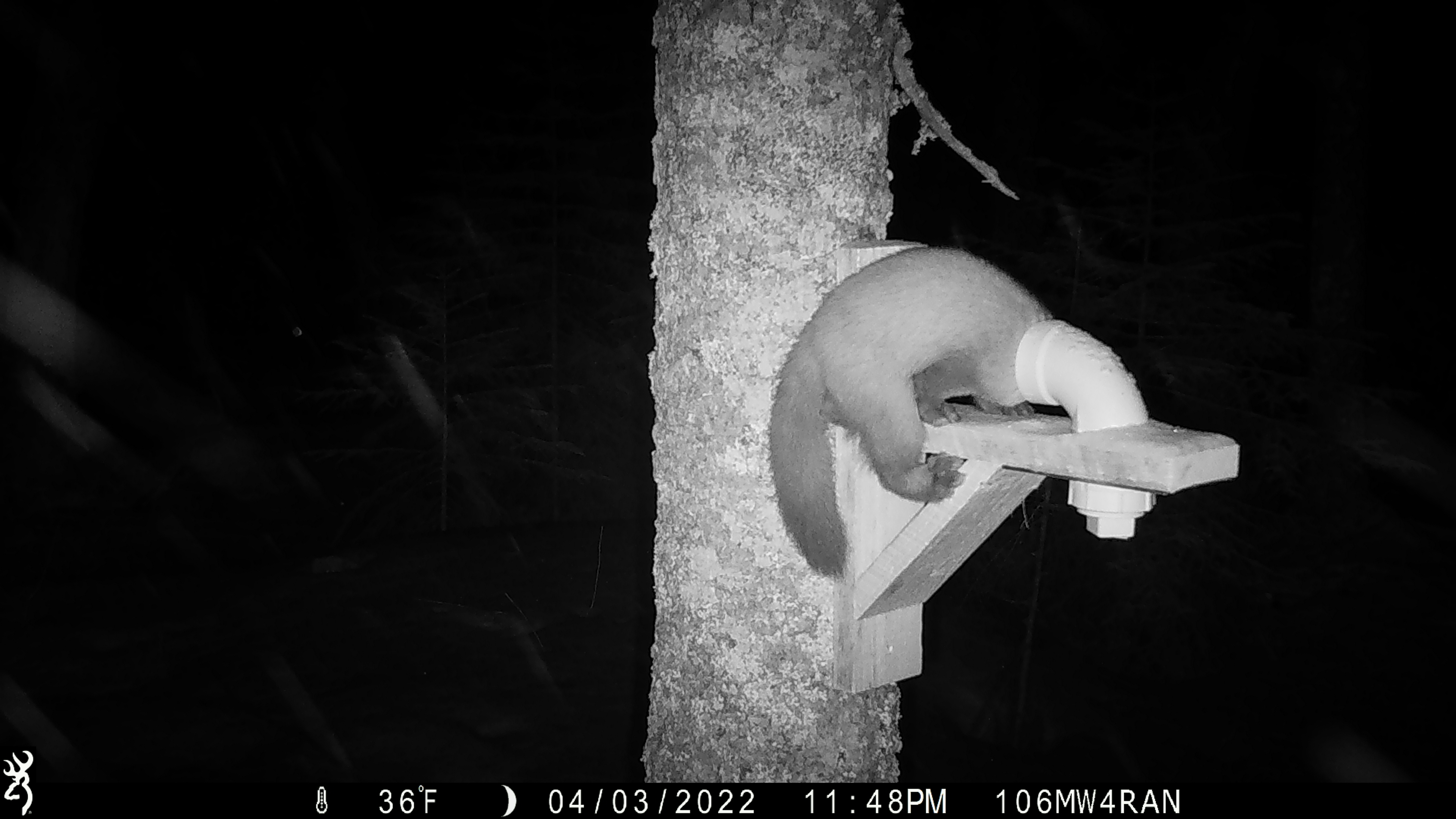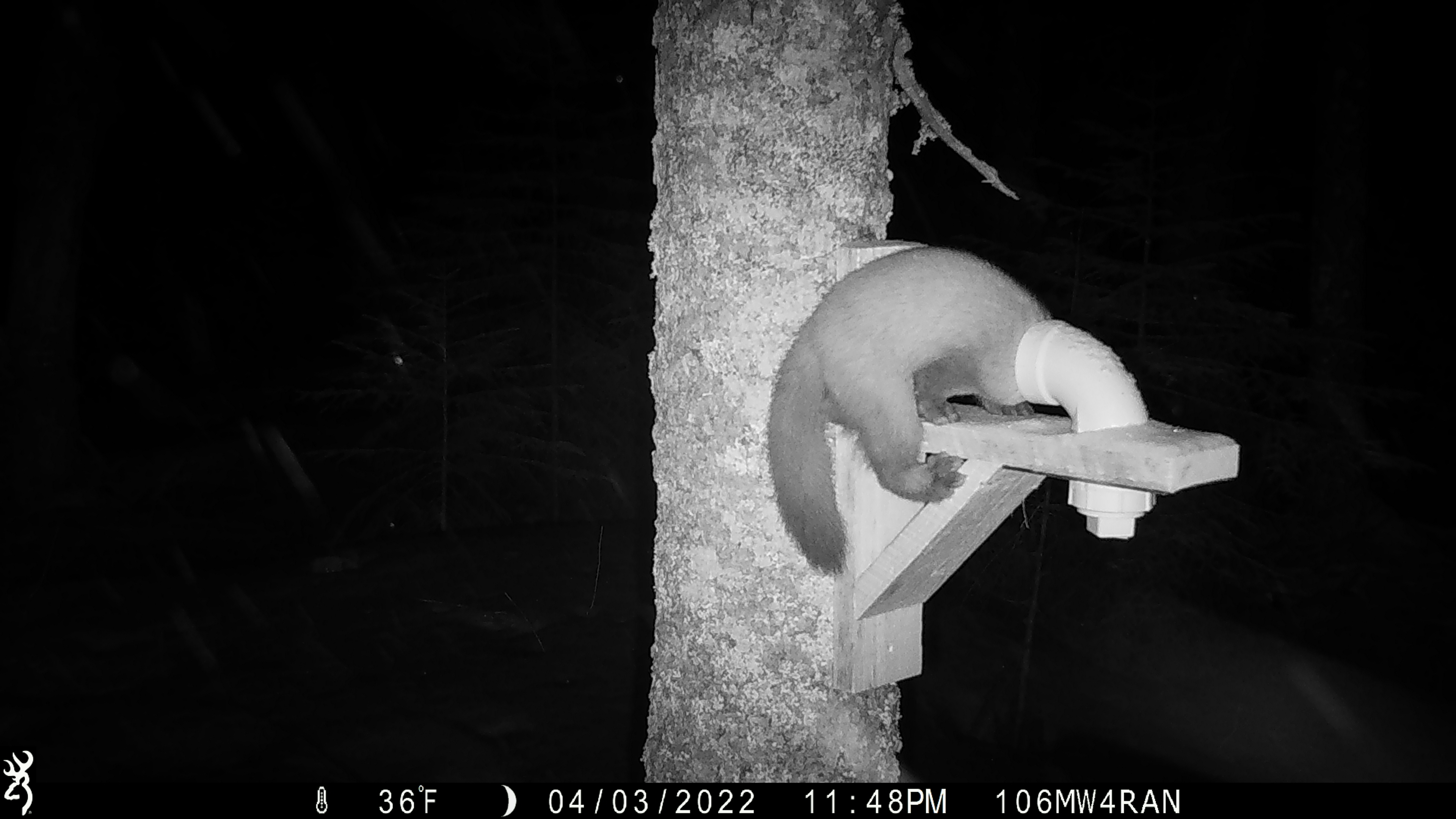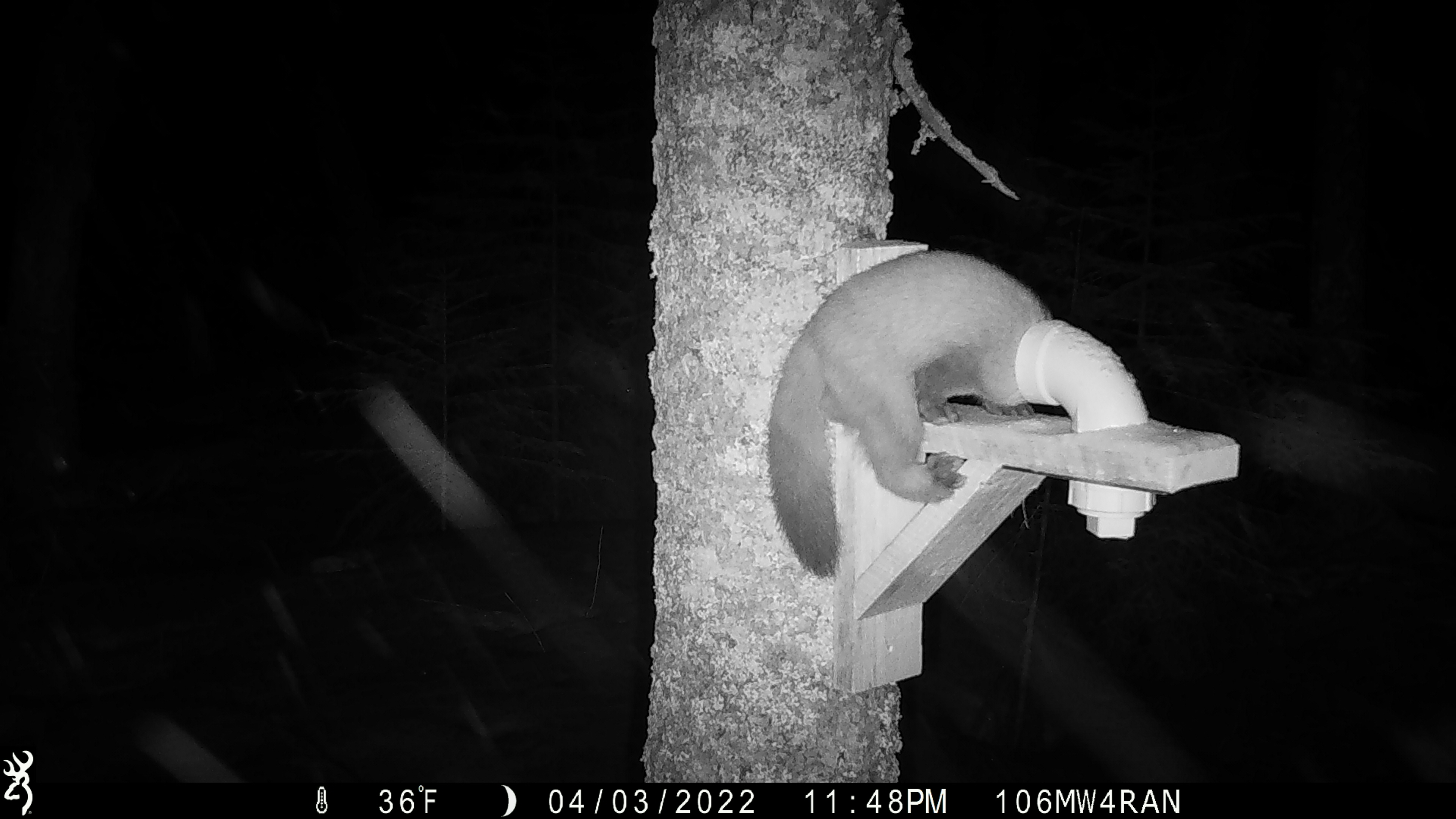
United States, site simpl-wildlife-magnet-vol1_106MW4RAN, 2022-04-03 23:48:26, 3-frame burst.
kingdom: Animalia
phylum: Chordata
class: Mammalia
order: Carnivora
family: Mustelidae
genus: Martes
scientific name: Martes americana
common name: american marten